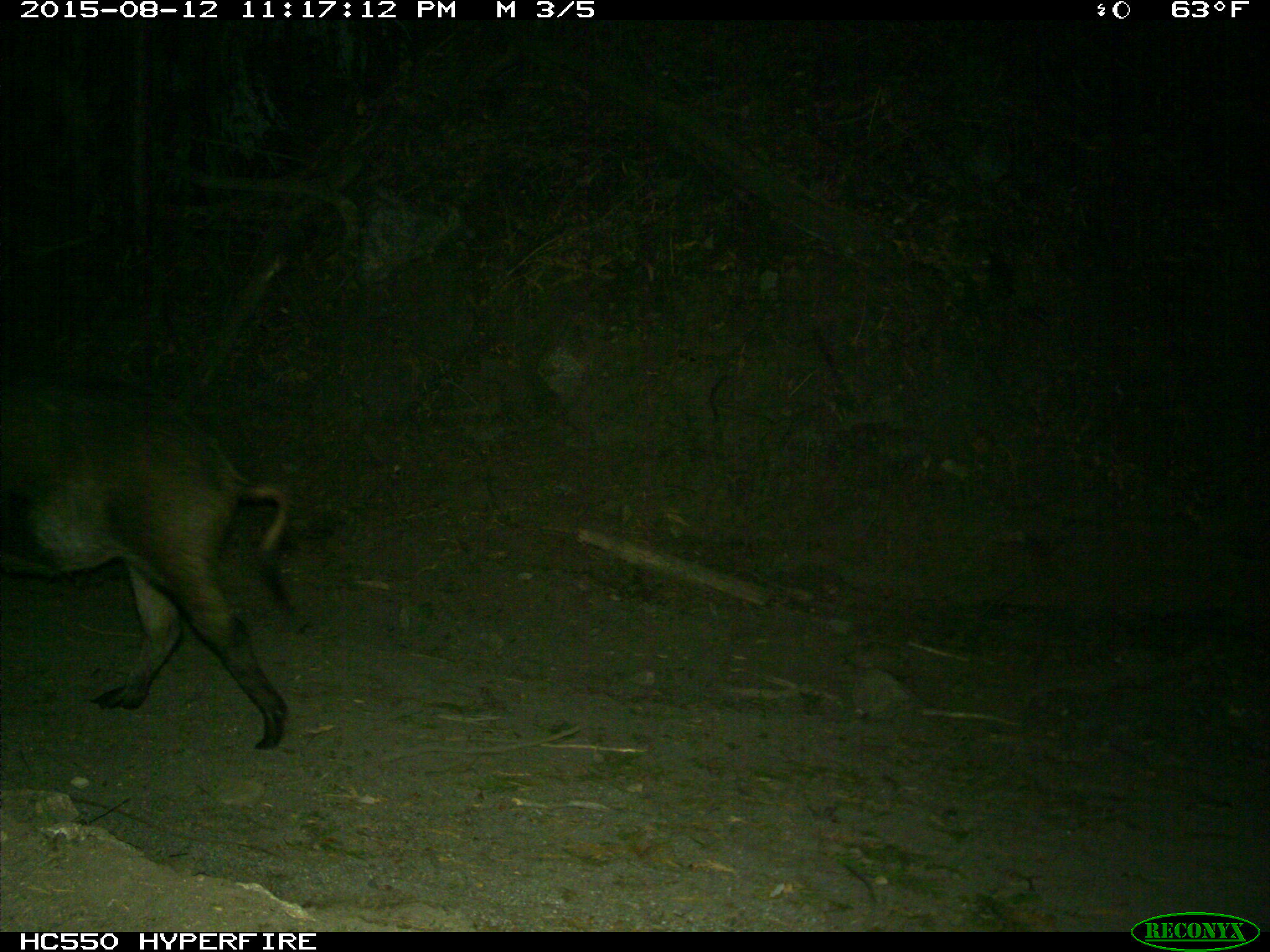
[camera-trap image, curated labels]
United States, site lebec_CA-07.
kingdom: Animalia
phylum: Chordata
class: Mammalia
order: Artiodactyla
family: Suidae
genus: Sus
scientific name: Sus scrofa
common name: wild boar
Sus scrofa (wild boar).